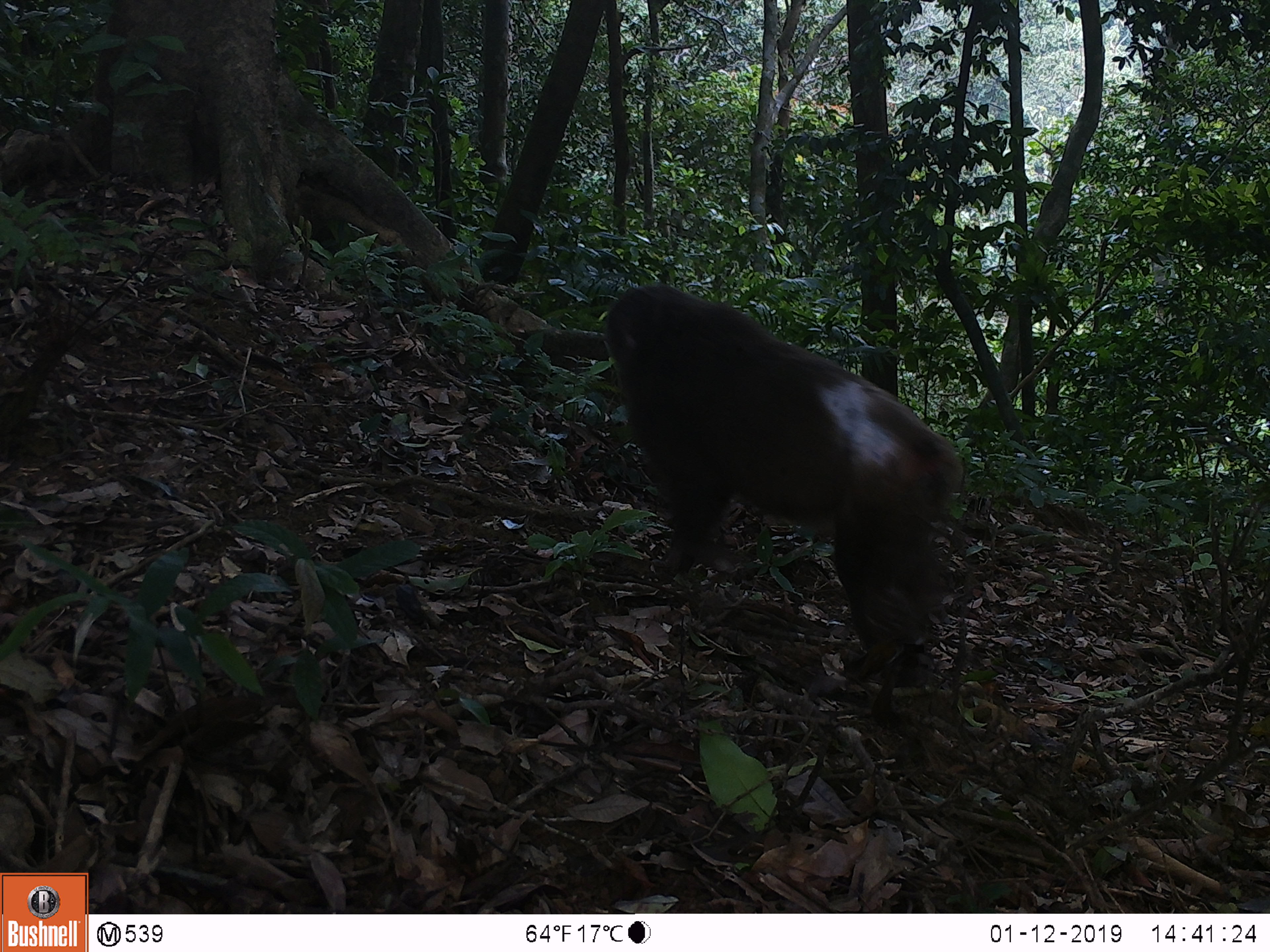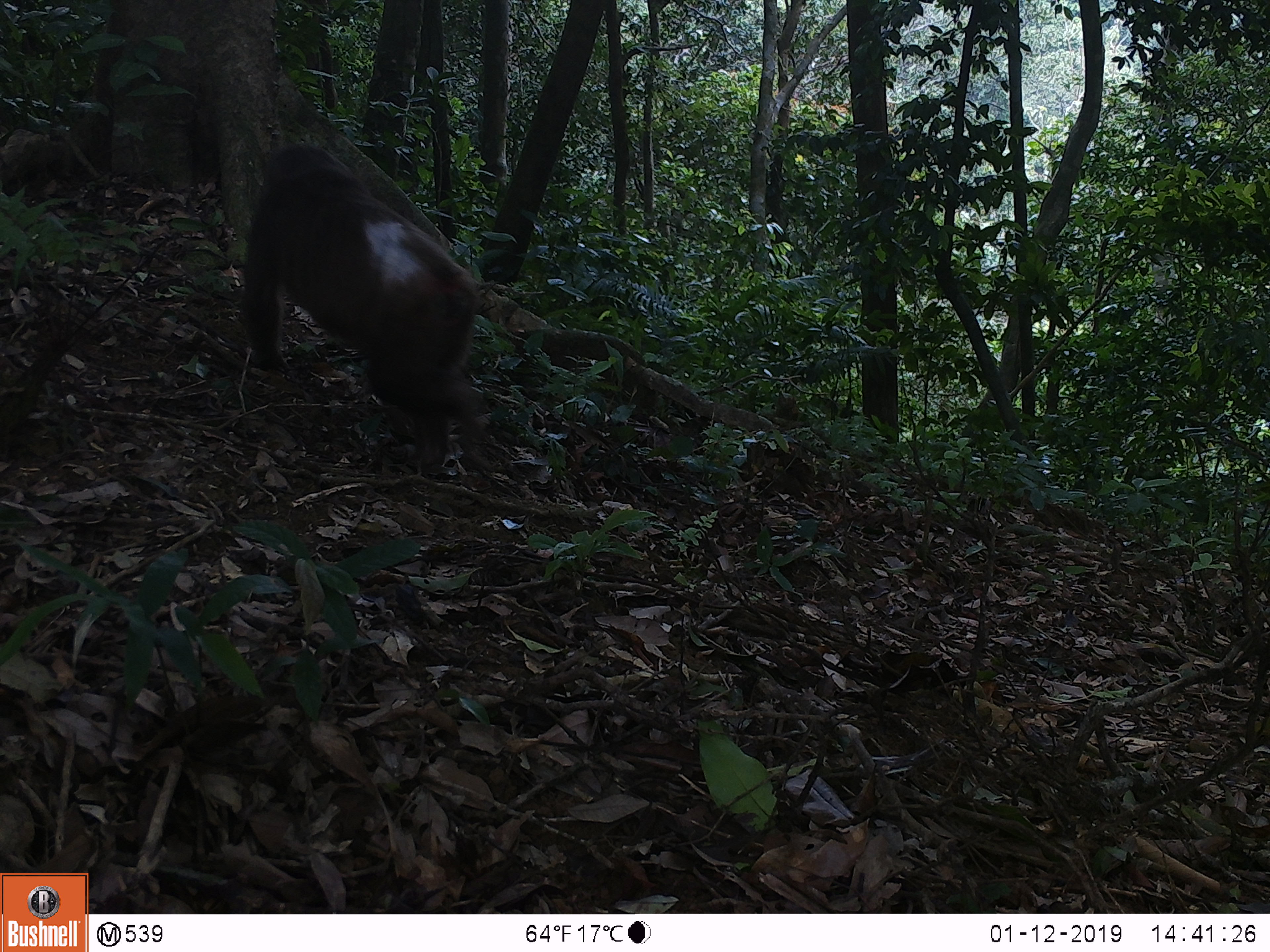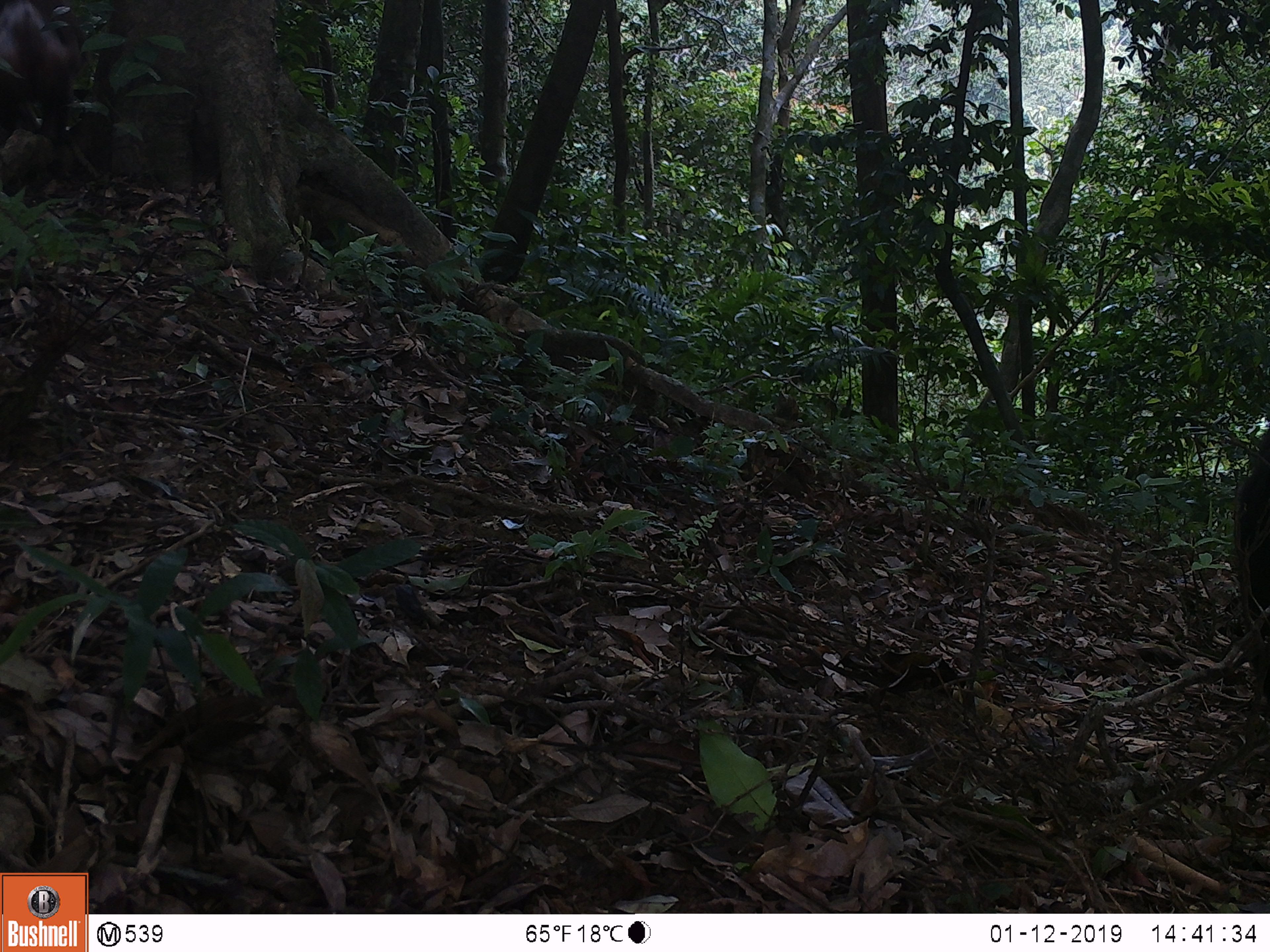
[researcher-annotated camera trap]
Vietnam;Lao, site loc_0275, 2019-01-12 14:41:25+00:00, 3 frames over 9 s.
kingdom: Animalia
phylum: Chordata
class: Mammalia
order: Primates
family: Cercopithecidae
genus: Macaca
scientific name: Macaca arctoides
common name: stump-tailed macaque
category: stump tailed macaque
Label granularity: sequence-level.